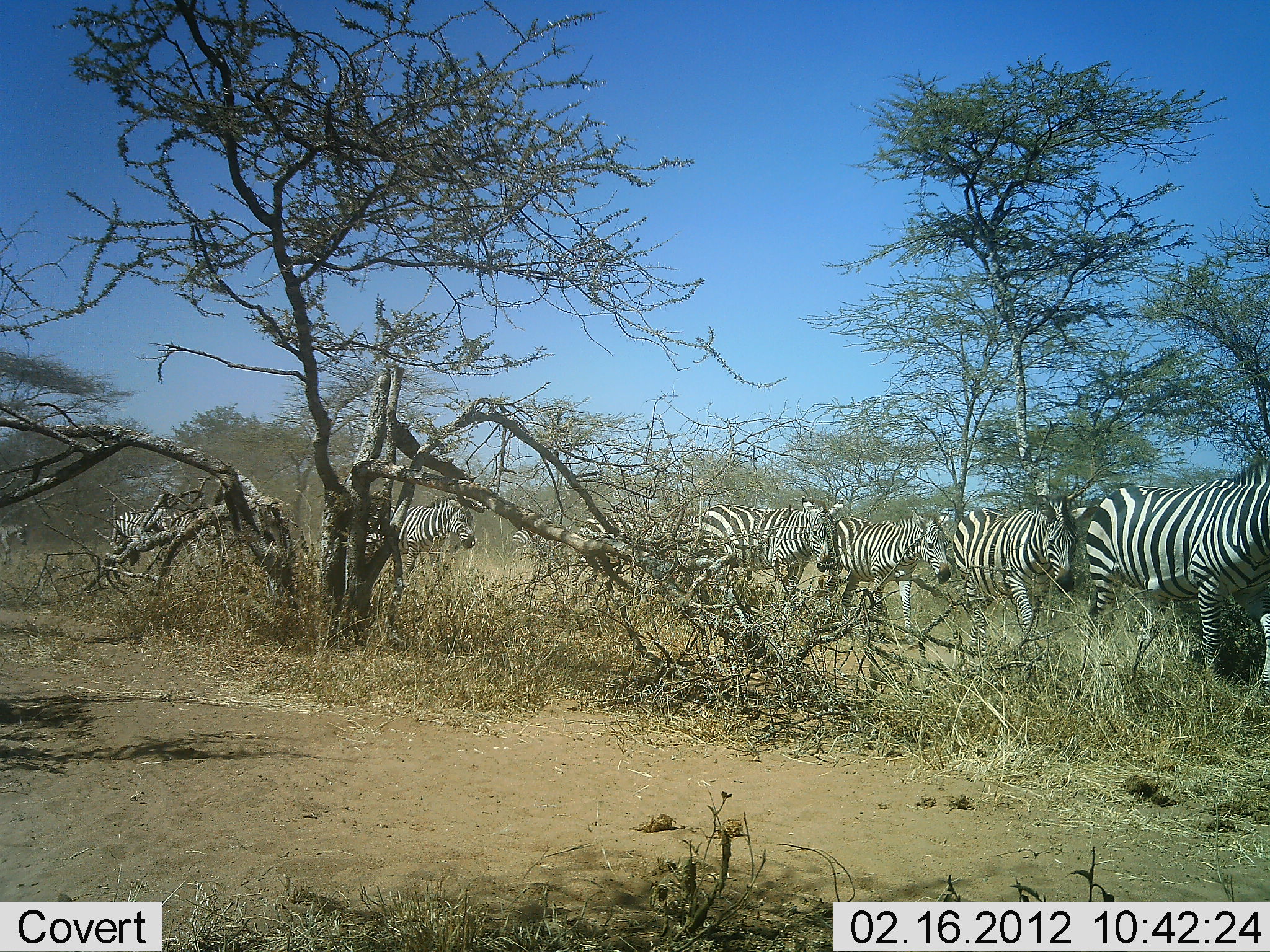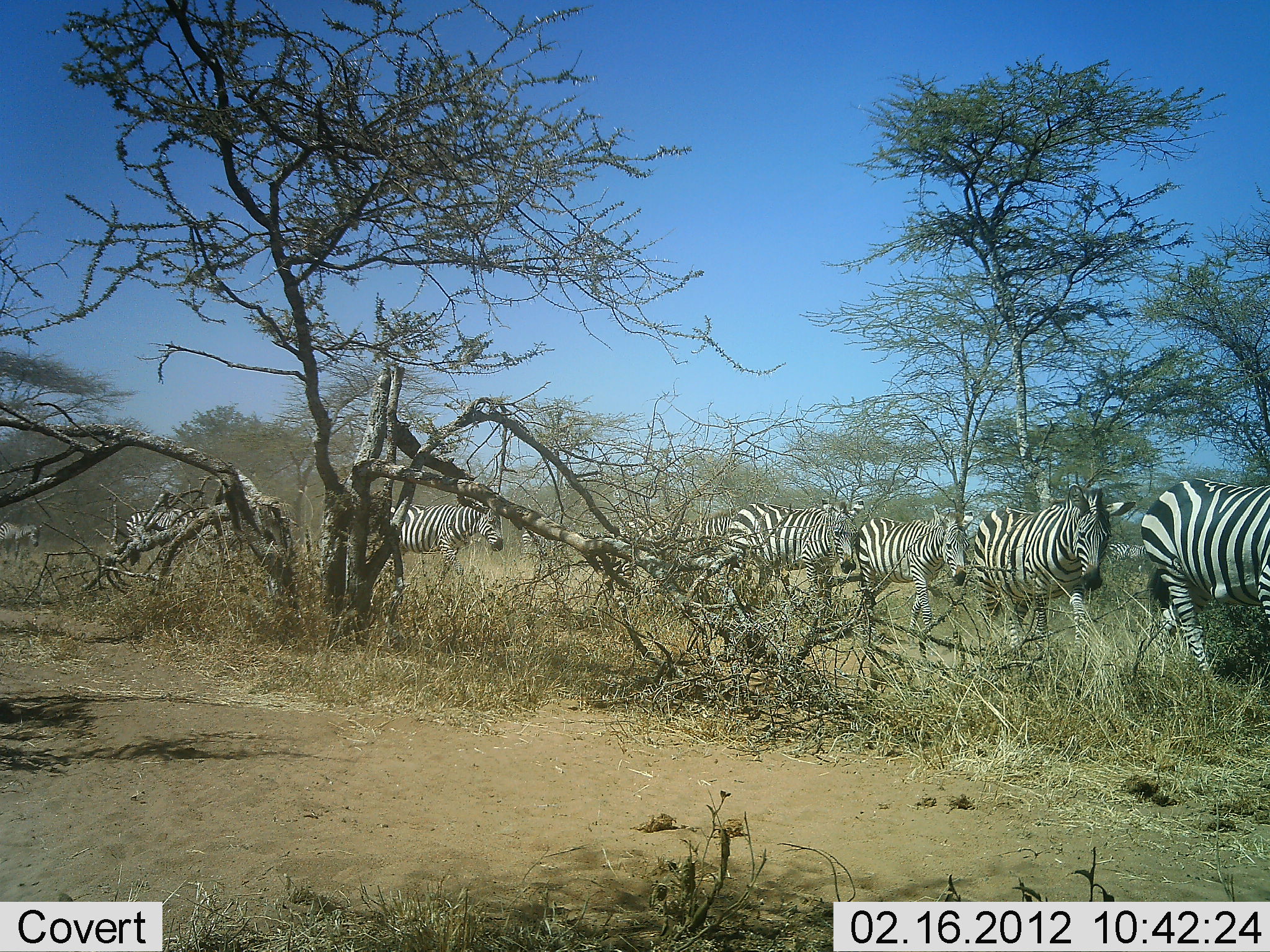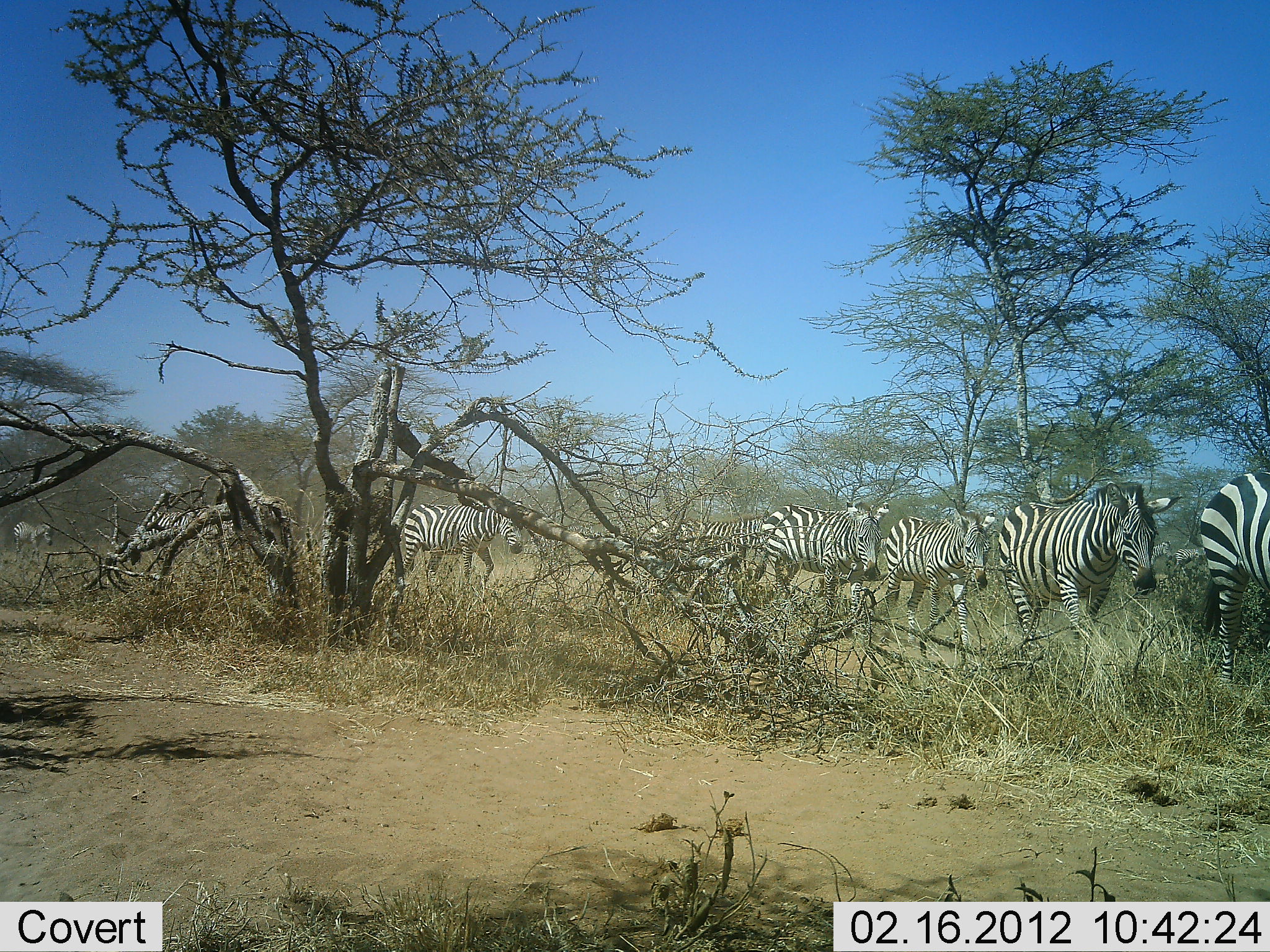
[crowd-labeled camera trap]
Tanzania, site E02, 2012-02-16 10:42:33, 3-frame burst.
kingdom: Animalia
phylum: Chordata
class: Mammalia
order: Perissodactyla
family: Equidae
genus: Equus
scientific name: Equus quagga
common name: plains zebra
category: zebra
Zebra (plains zebra) (Equus quagga), count 9. Behavior (volunteer vote fractions): standing 0%, resting 0%, moving 100%, interacting 6%. Young present (vote fraction): 0%. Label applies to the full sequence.